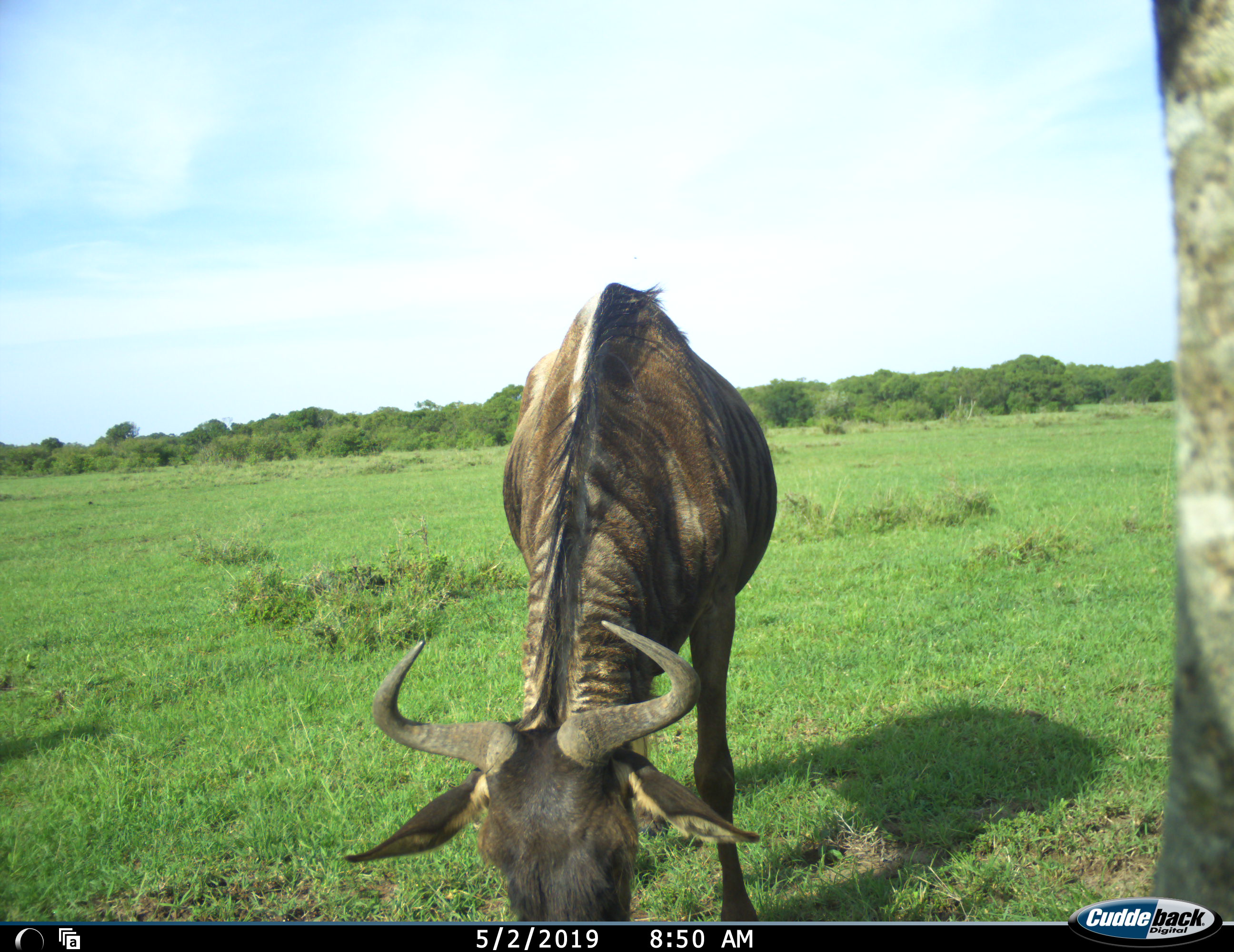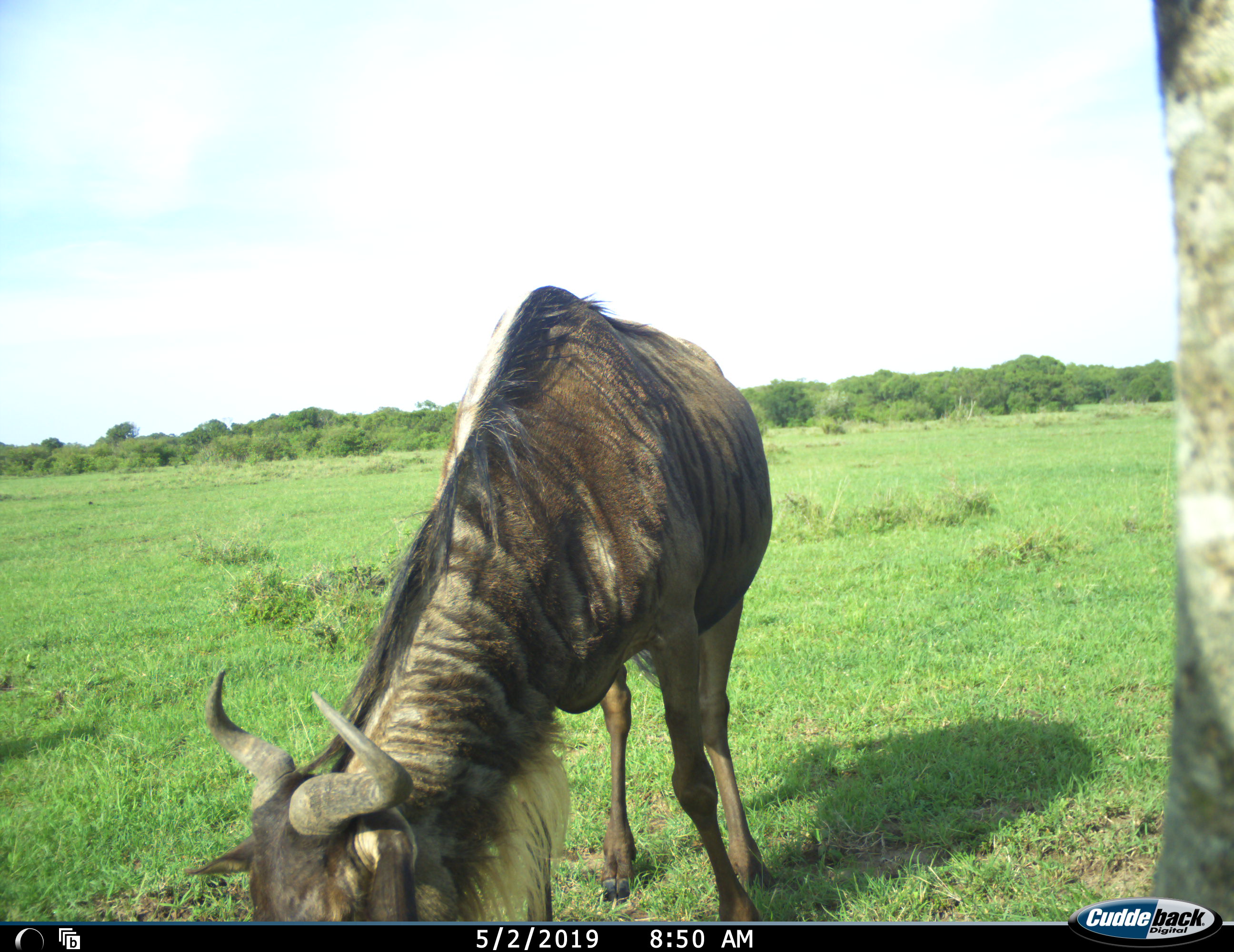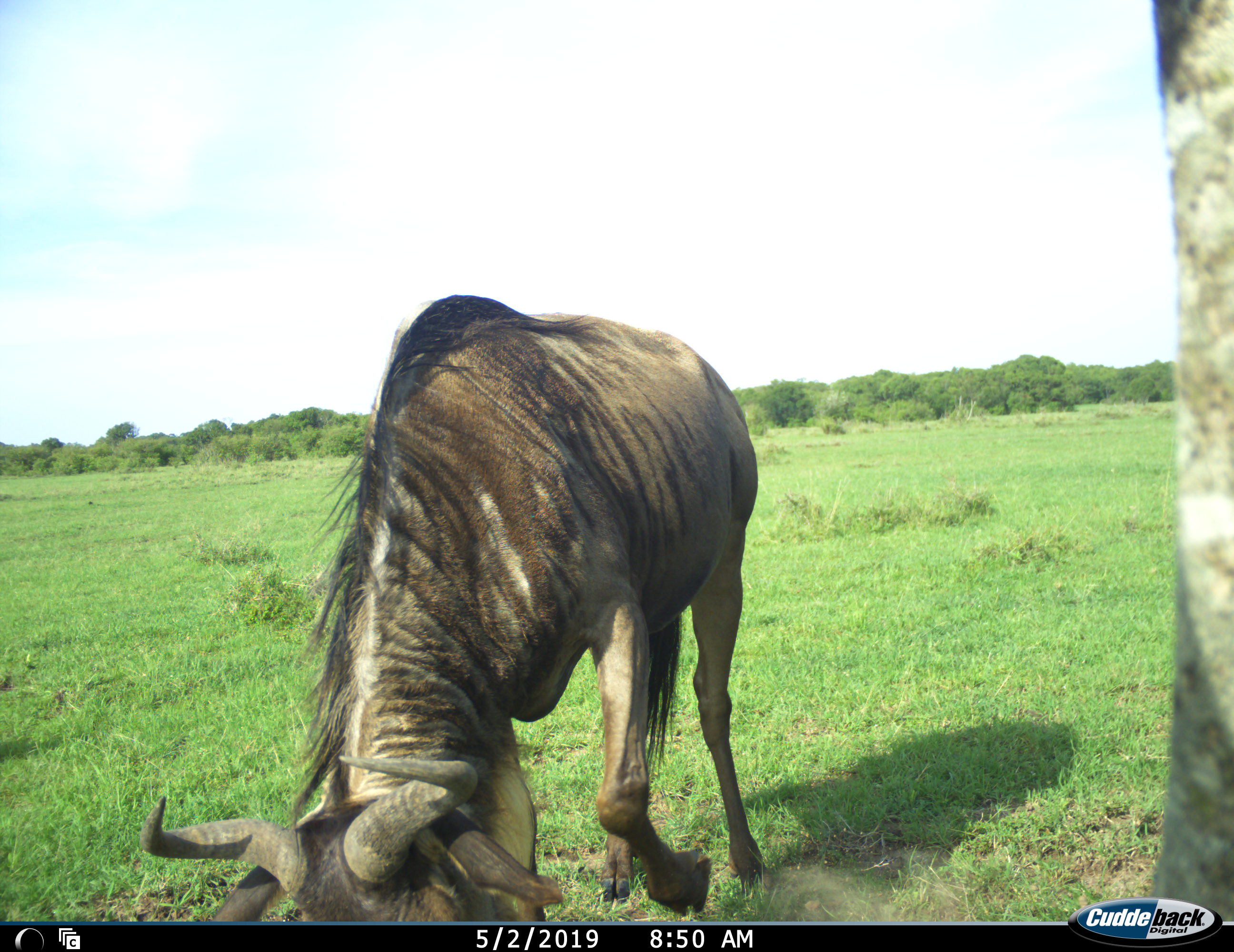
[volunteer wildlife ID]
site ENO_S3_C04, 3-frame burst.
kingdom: Animalia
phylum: Chordata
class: Mammalia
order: Artiodactyla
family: Bovidae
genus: Connochaetes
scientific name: Connochaetes taurinus taurinus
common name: blue wildebeest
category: wildebeestblue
Wildebeestblue (blue wildebeest) (Connochaetes taurinus taurinus), count 1. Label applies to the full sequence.